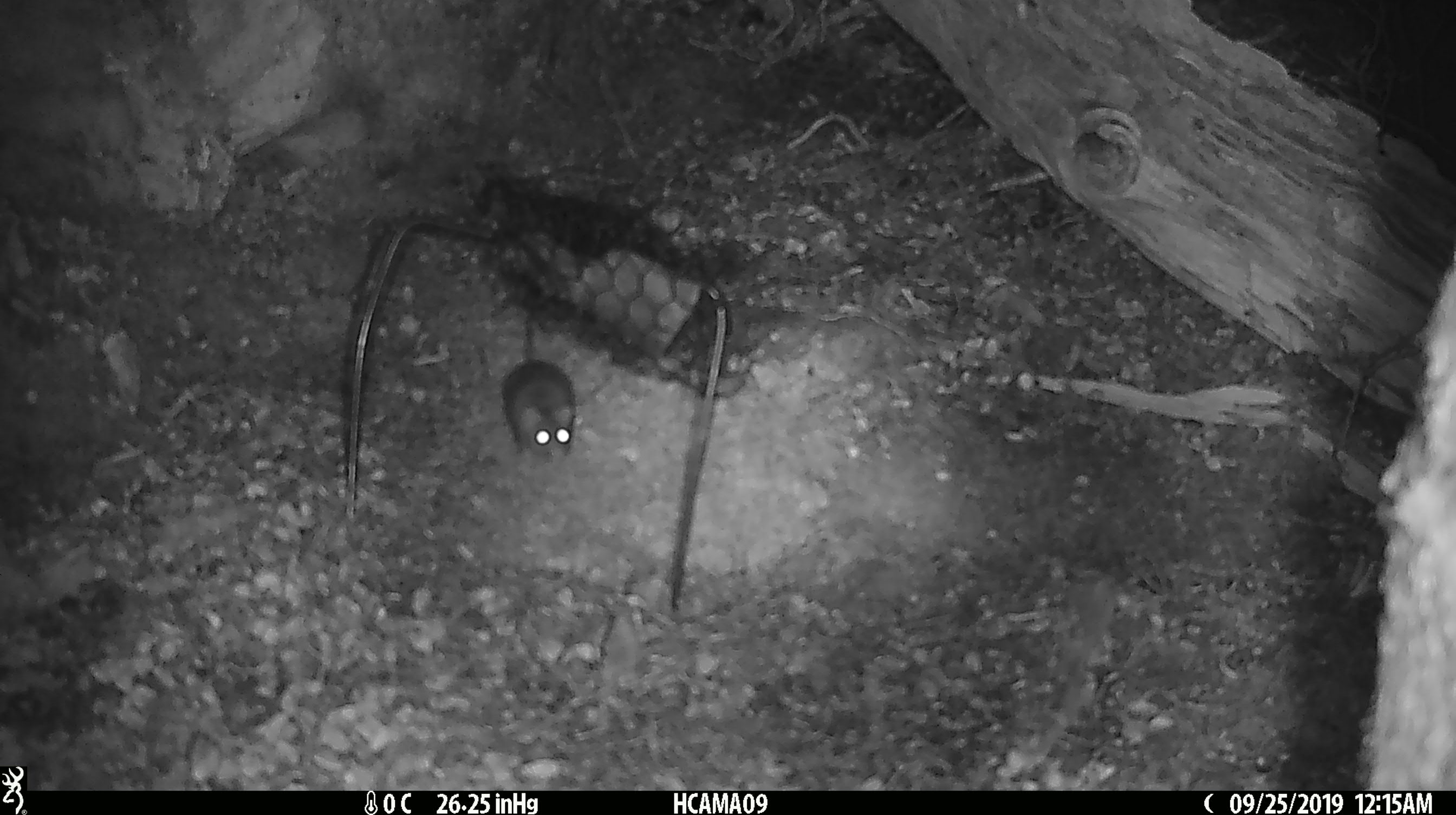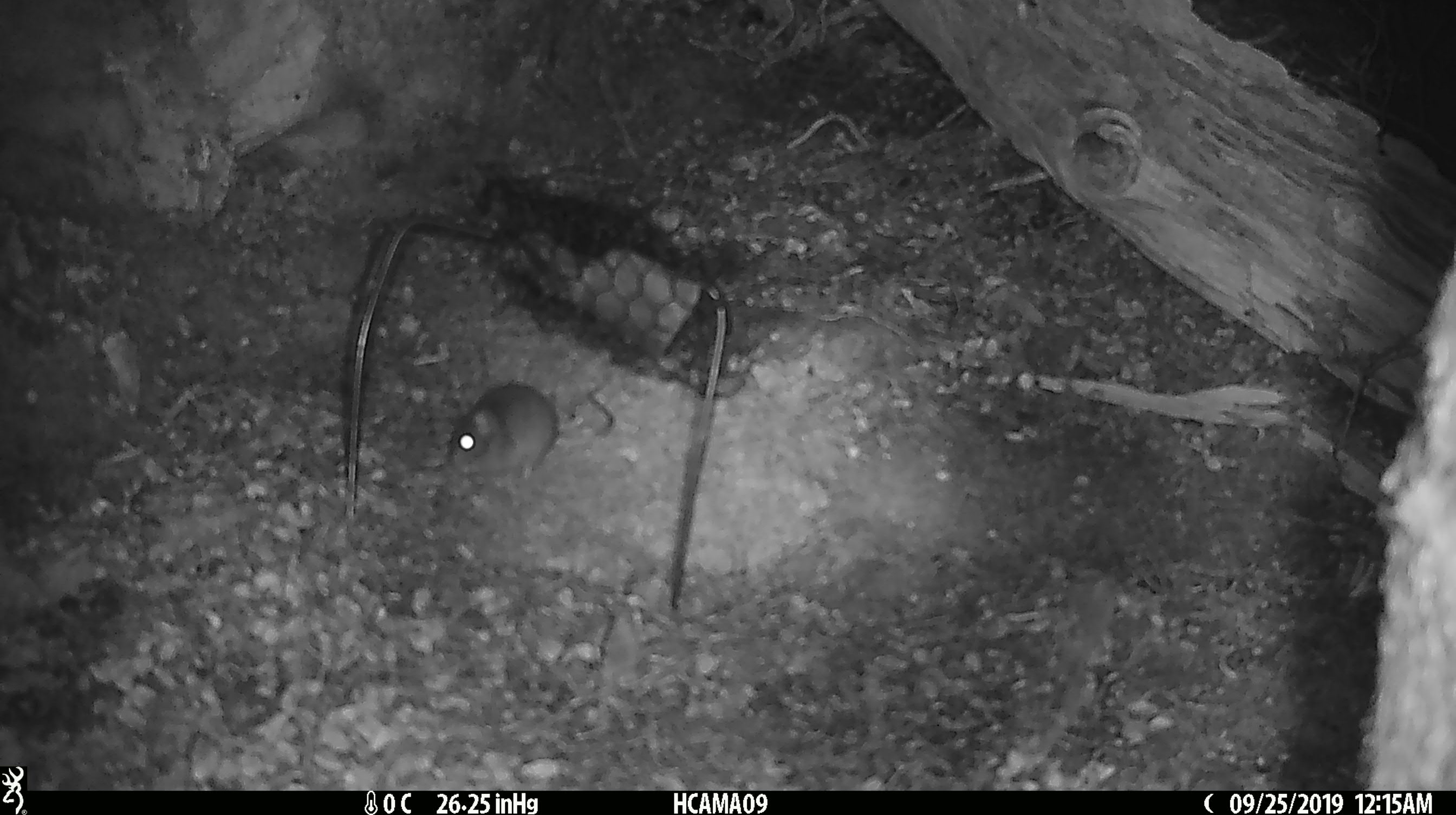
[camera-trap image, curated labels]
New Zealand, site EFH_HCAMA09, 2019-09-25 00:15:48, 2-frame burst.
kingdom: Animalia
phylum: Chordata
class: Mammalia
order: Rodentia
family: Muridae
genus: Mus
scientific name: Mus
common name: mouse